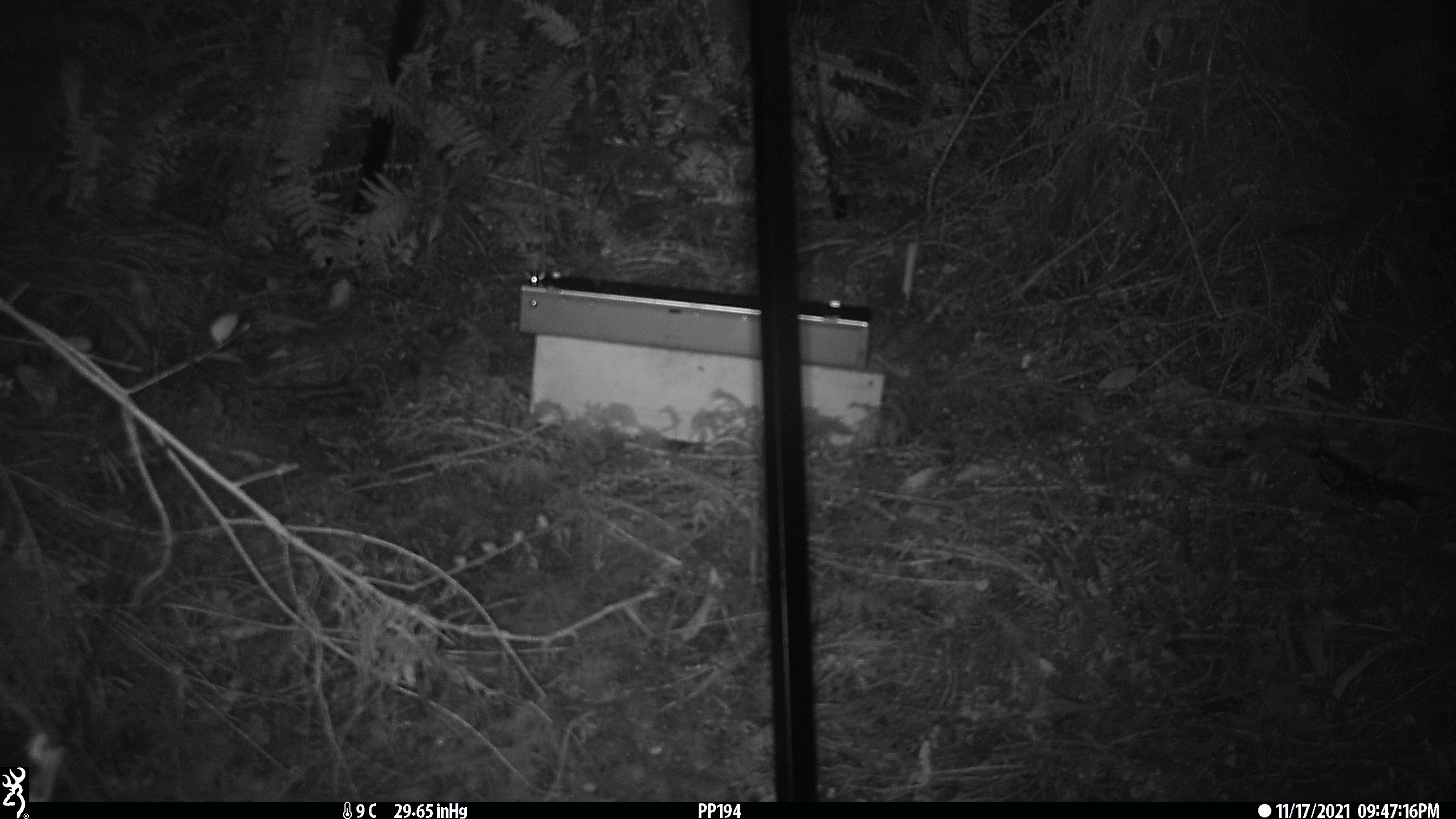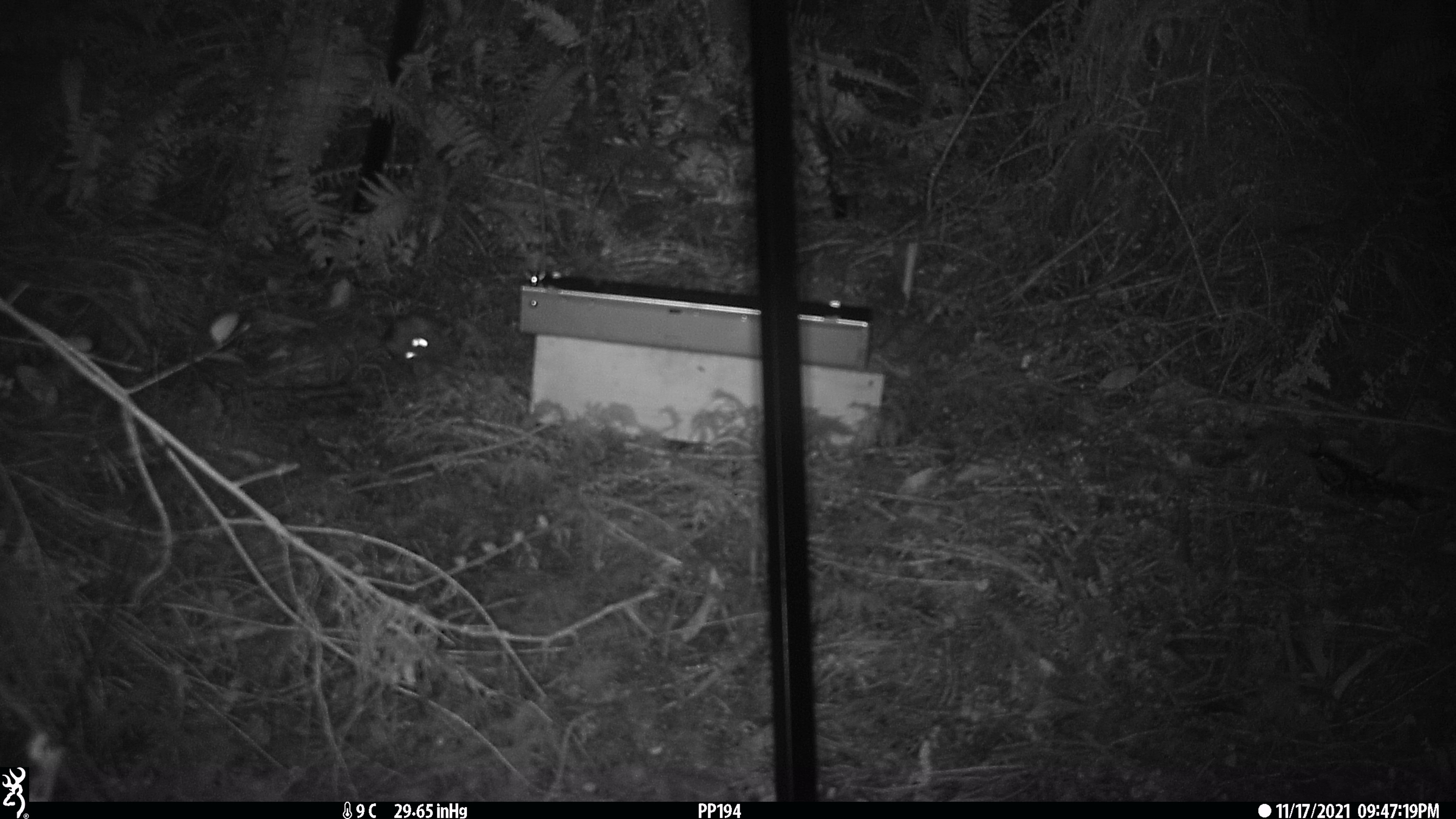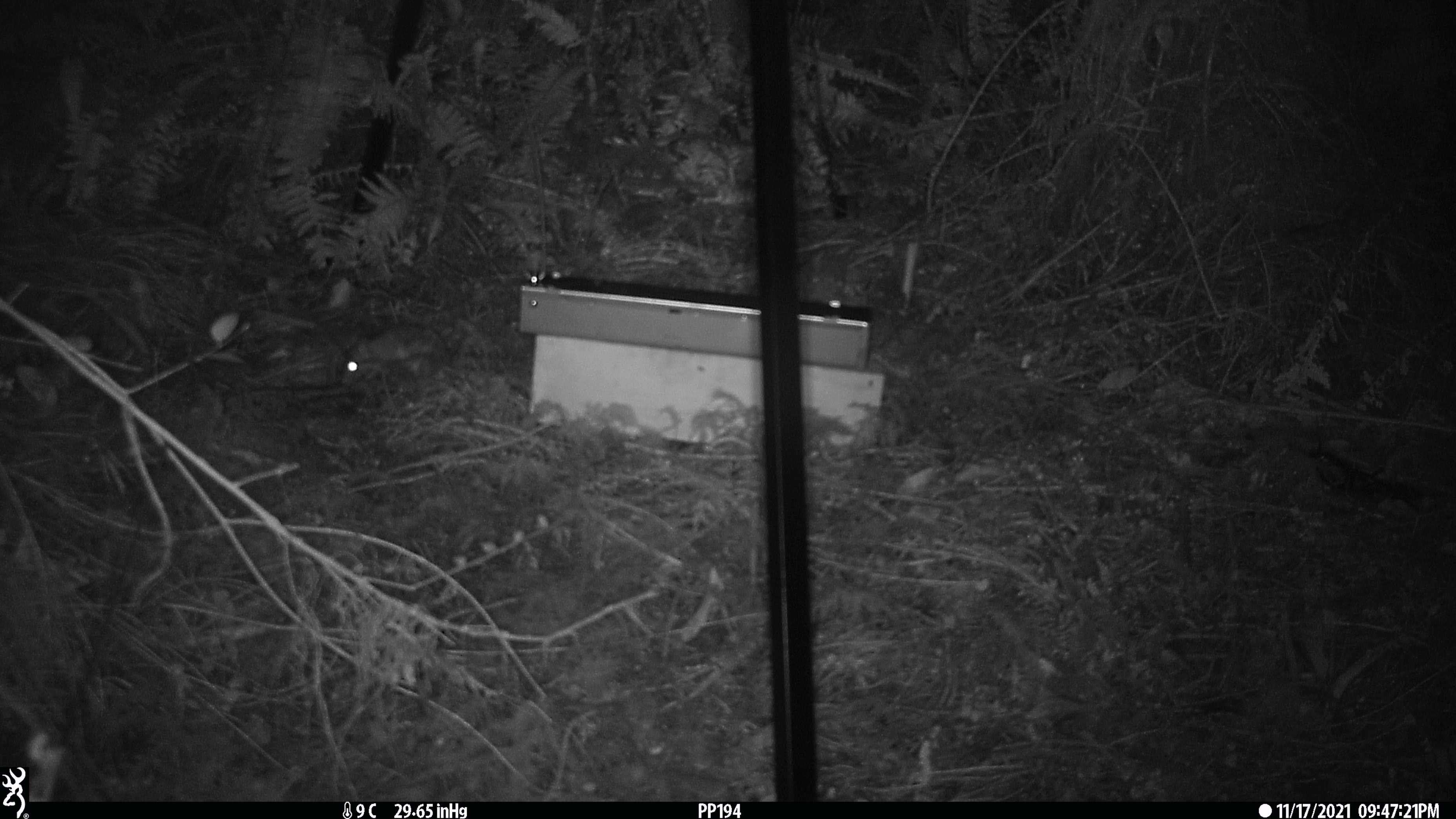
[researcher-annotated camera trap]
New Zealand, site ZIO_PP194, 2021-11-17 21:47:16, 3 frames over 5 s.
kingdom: Animalia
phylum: Chordata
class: Mammalia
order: Rodentia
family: Muridae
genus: Rattus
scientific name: Rattus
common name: rat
Rat (Rattus).